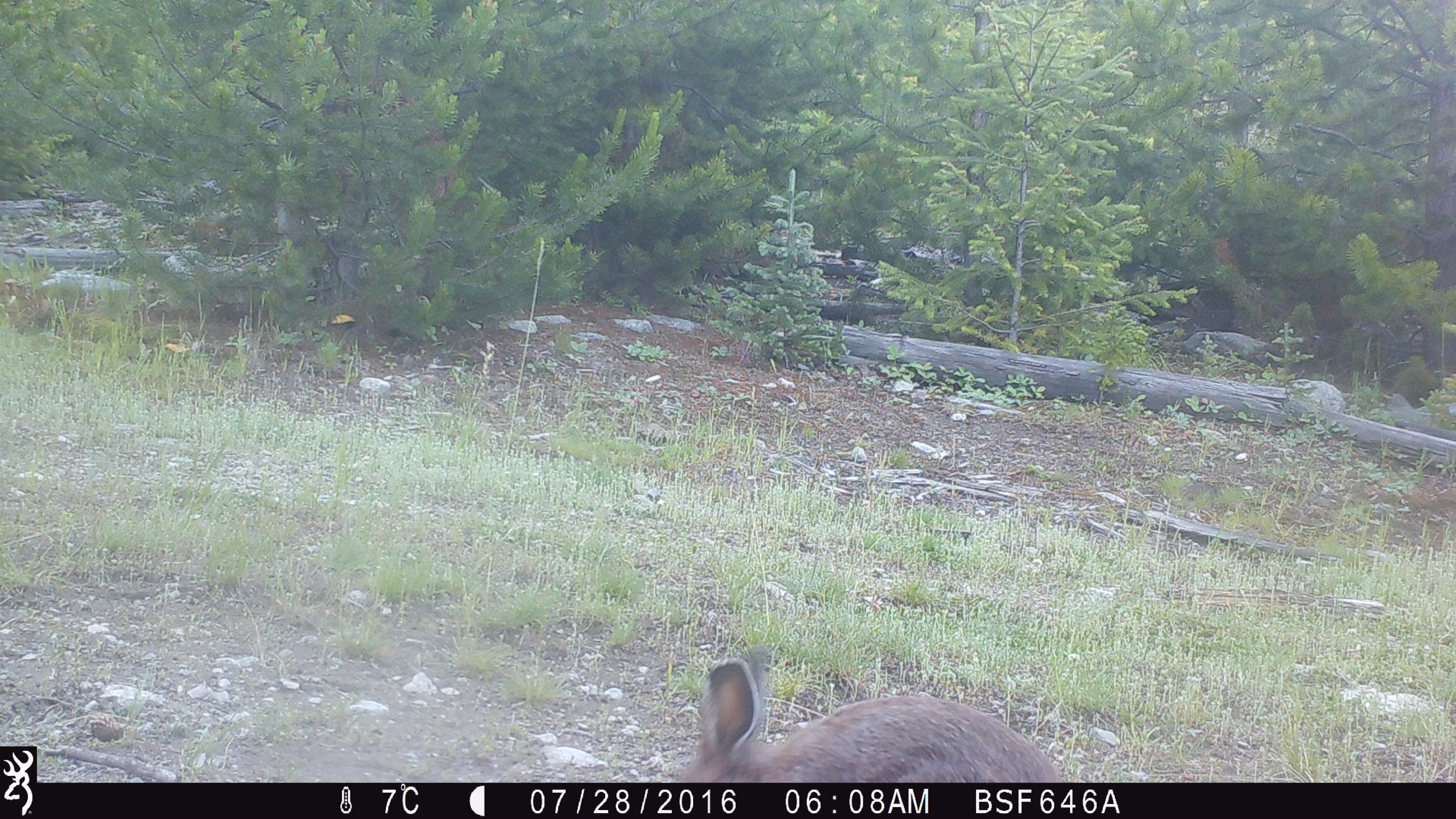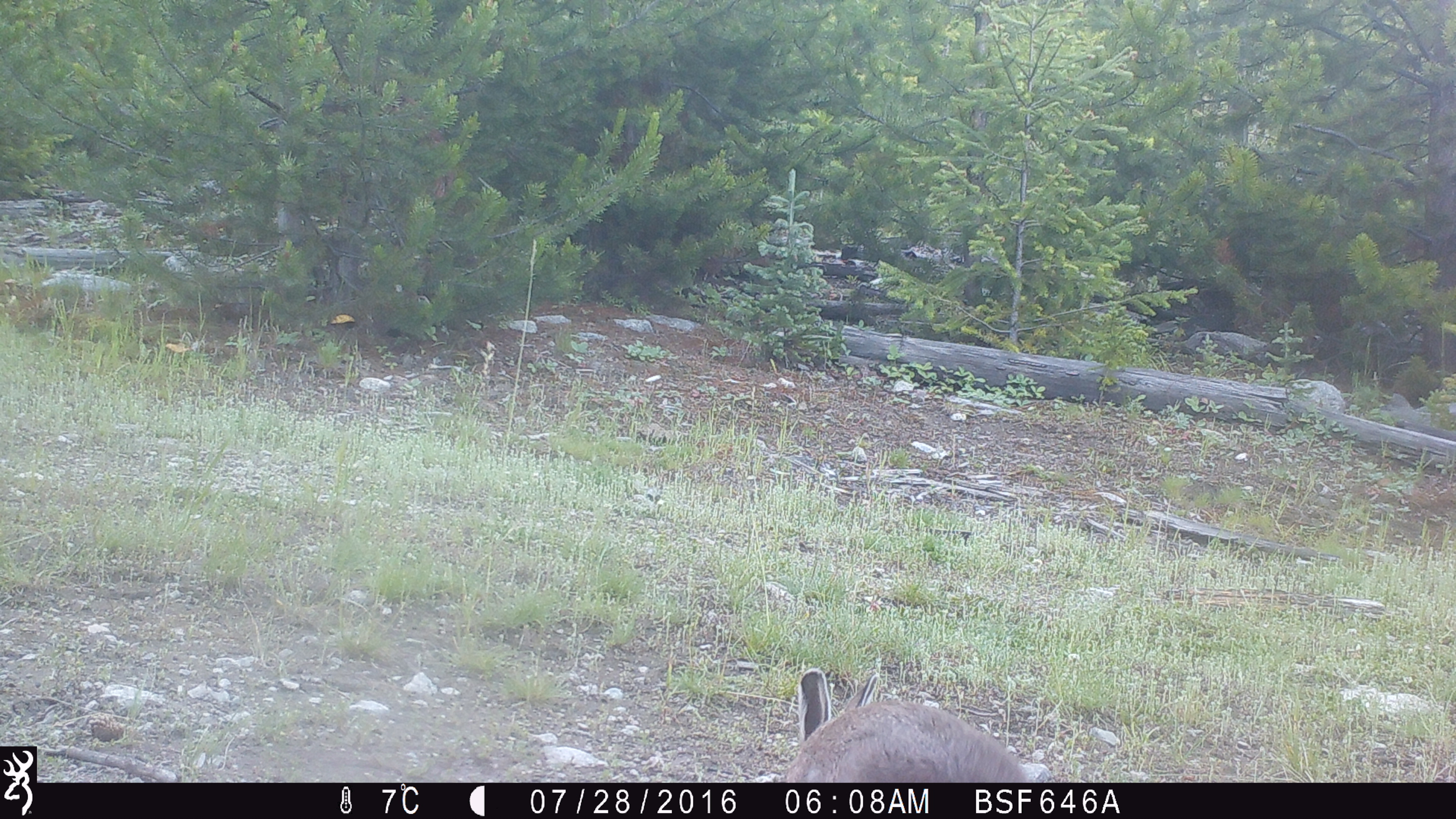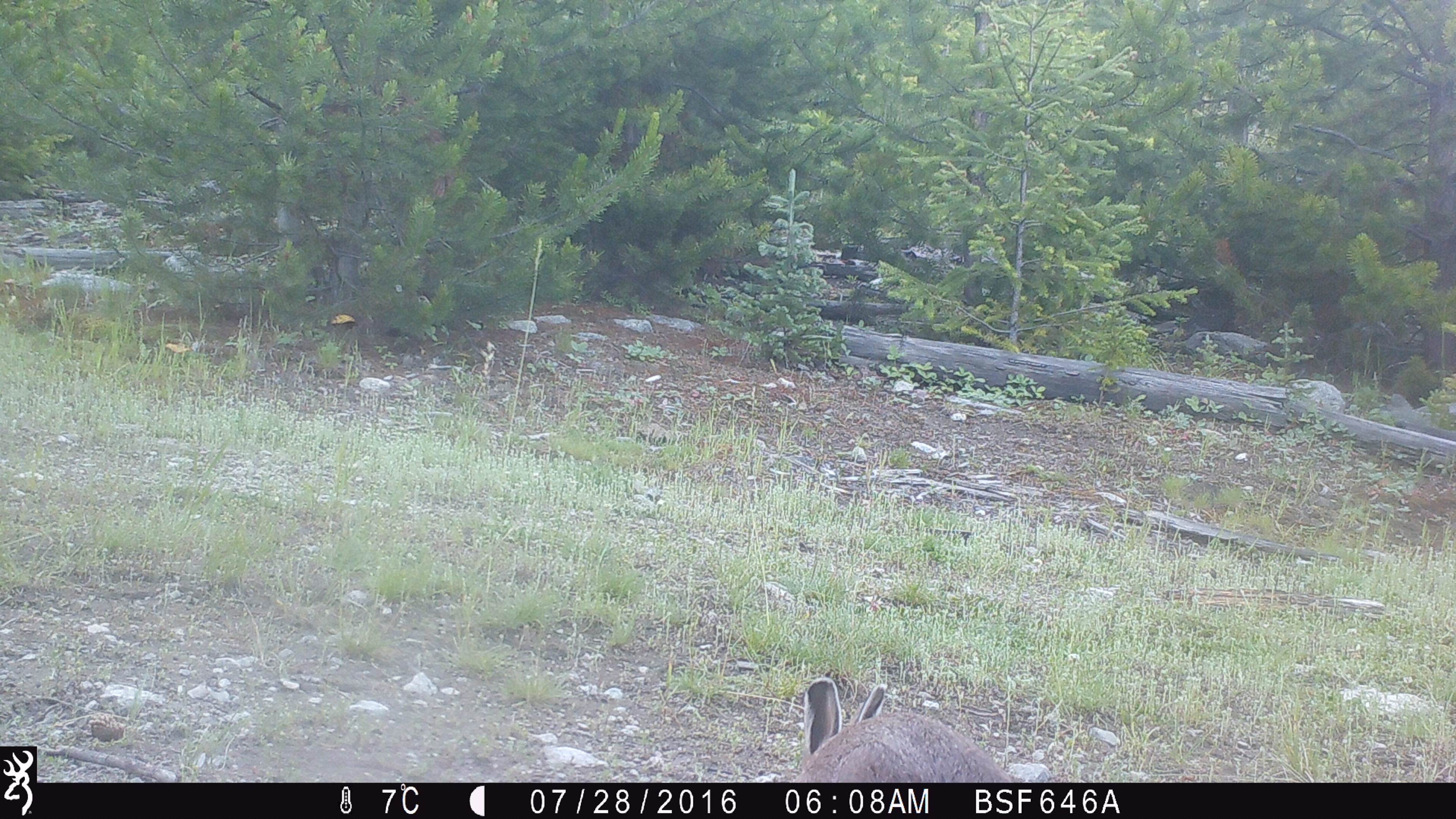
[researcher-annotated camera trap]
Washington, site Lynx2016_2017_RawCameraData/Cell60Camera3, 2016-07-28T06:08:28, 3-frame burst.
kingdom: Animalia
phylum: Chordata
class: Mammalia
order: Lagomorpha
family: Leporidae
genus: Lepus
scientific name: Lepus americanus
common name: snowshoe hare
Lepus americanus (snowshoe hare). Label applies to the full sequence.